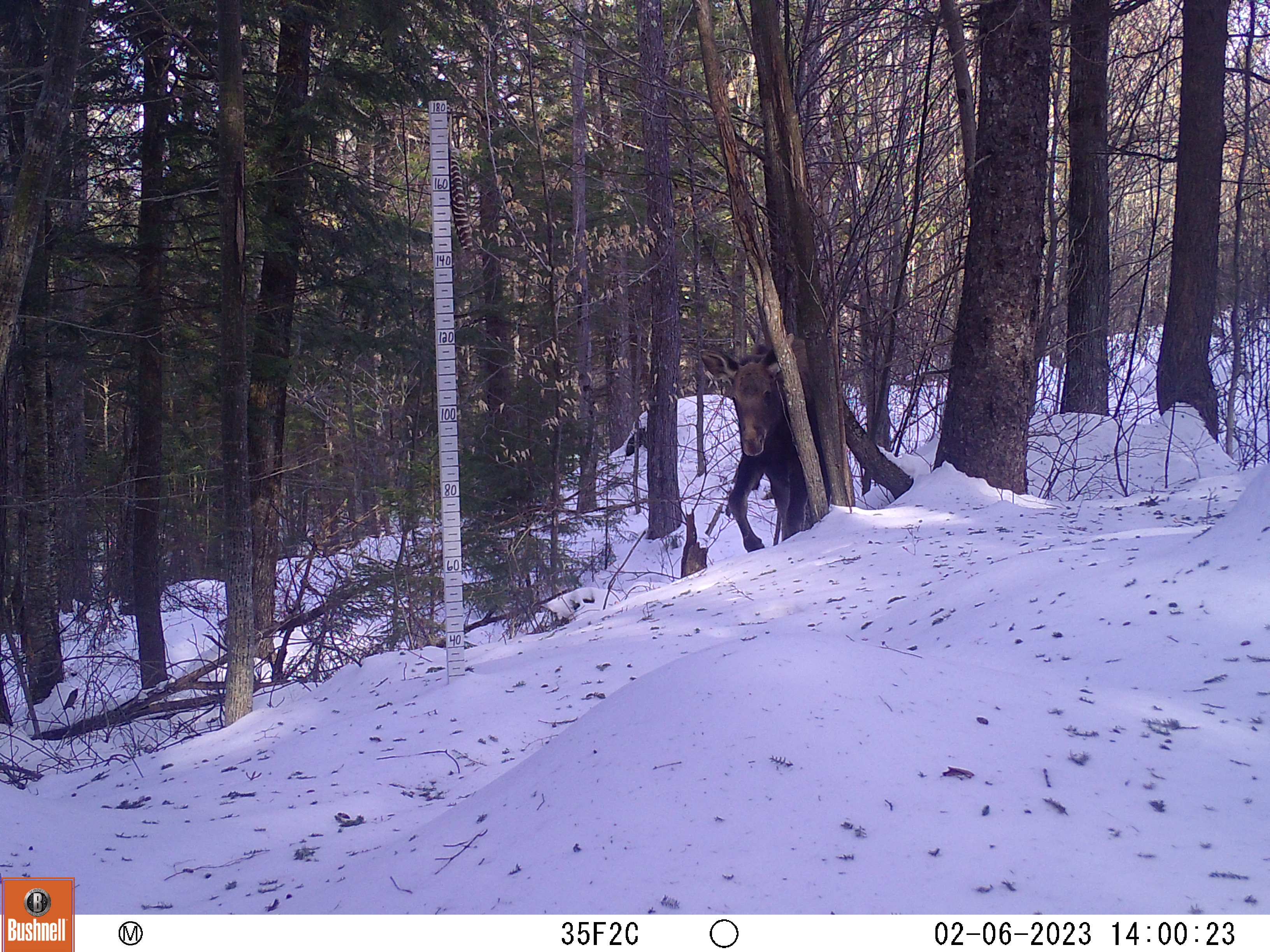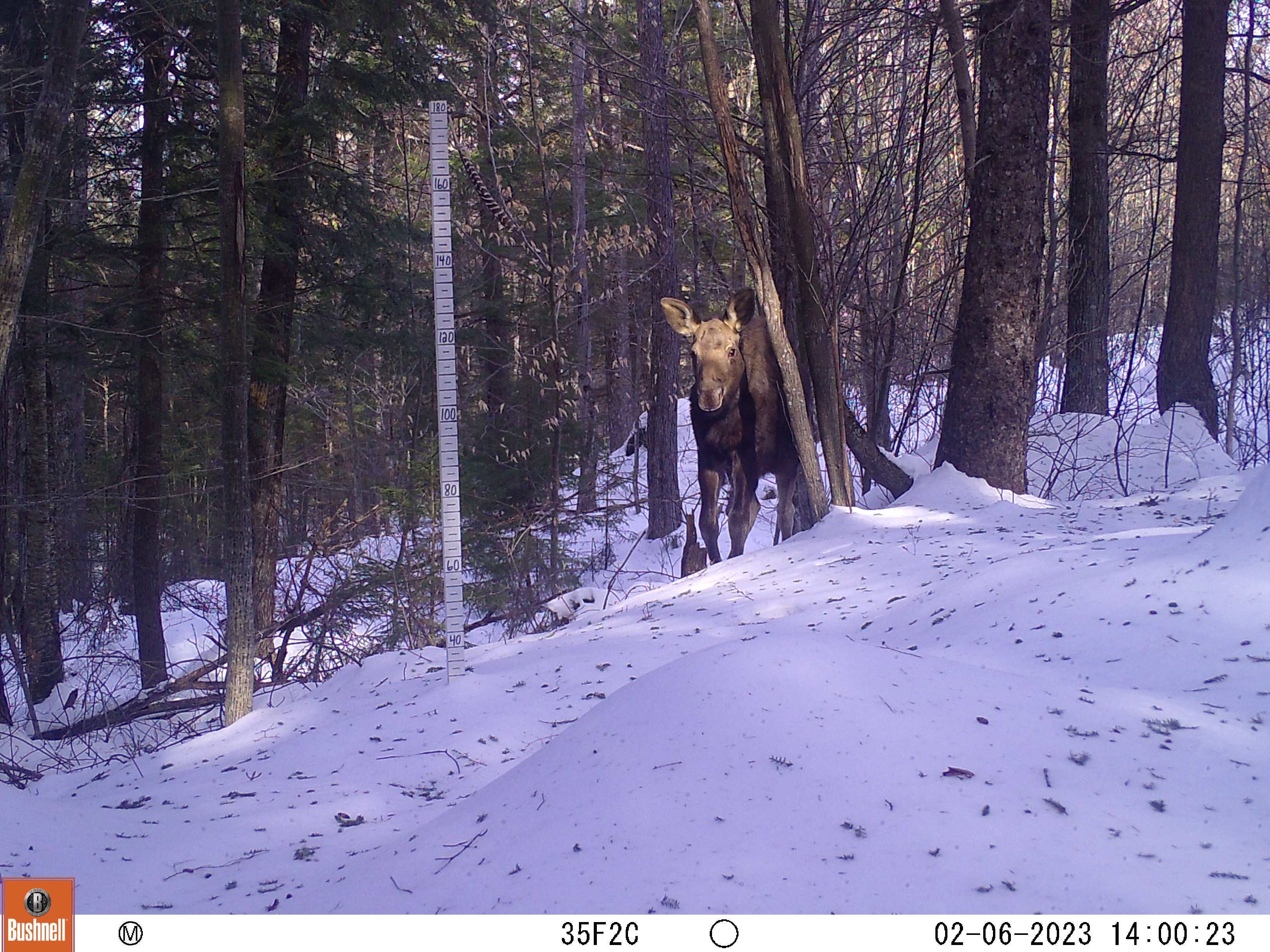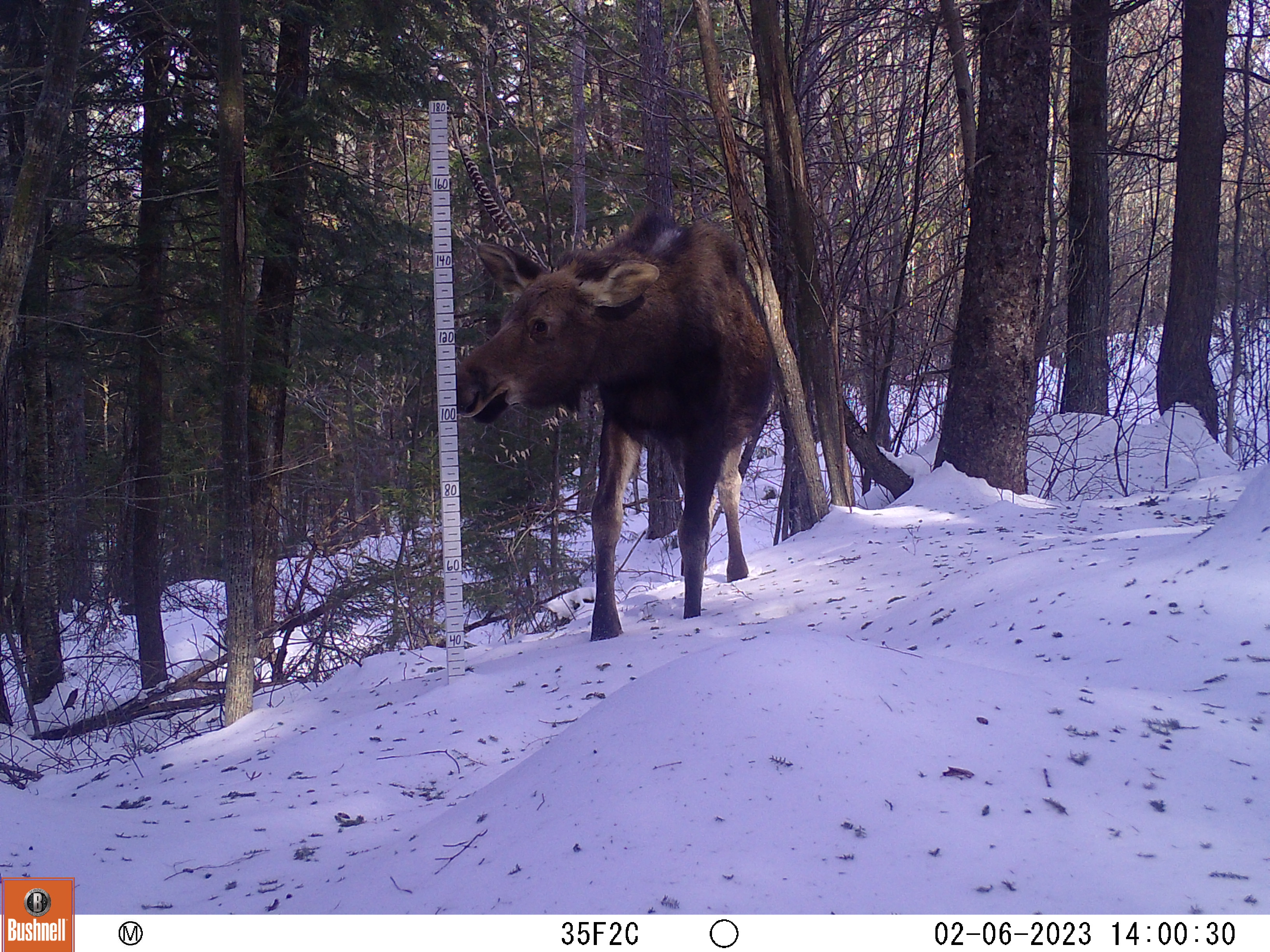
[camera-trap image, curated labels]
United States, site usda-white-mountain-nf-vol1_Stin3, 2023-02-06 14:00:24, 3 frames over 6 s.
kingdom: Animalia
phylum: Chordata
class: Mammalia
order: Artiodactyla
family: Cervidae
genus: Alces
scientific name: Alces alces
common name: moose